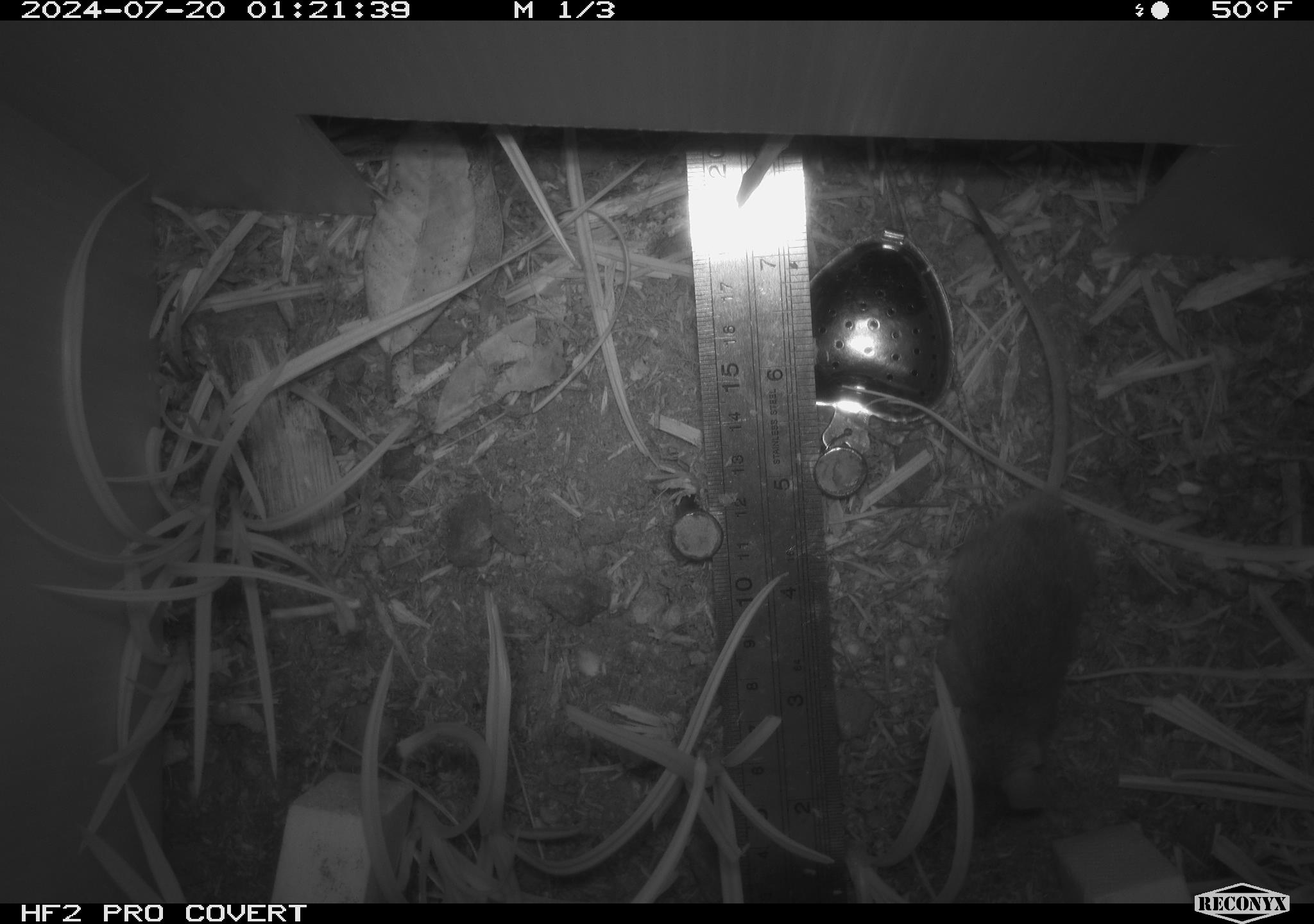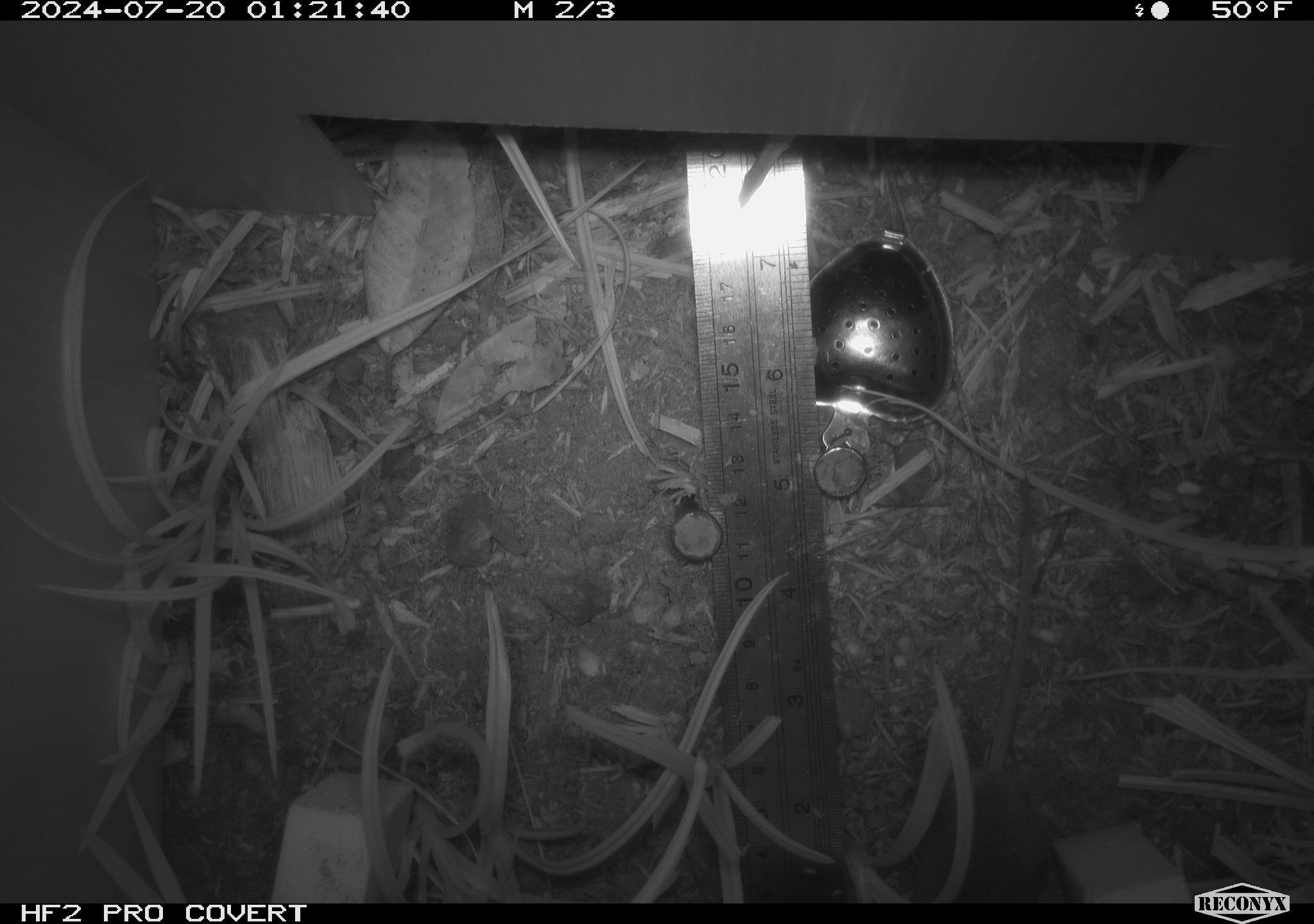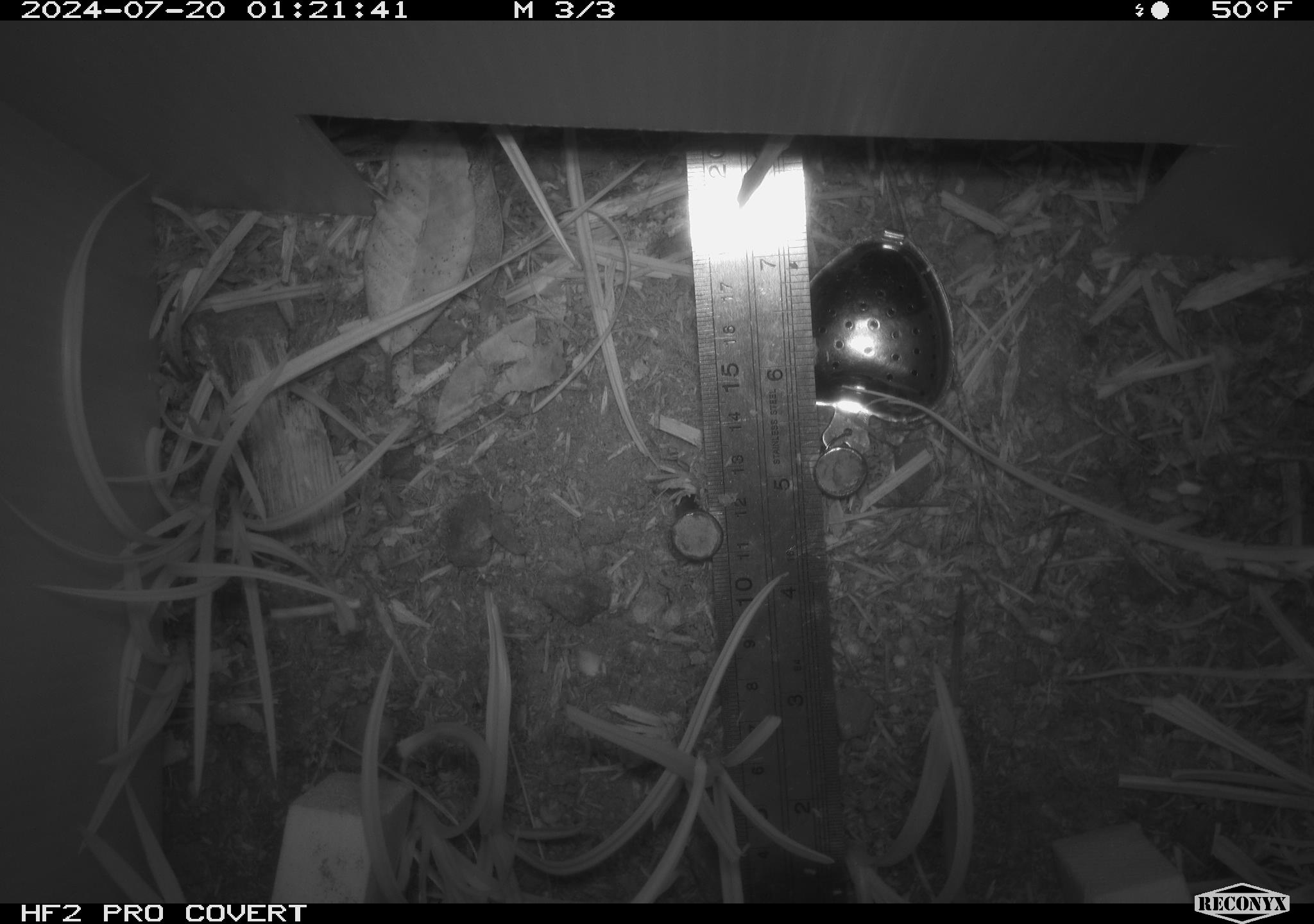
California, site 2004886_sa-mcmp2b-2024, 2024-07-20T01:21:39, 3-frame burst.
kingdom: Animalia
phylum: Chordata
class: Mammalia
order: Rodentia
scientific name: Rodentia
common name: mouse species